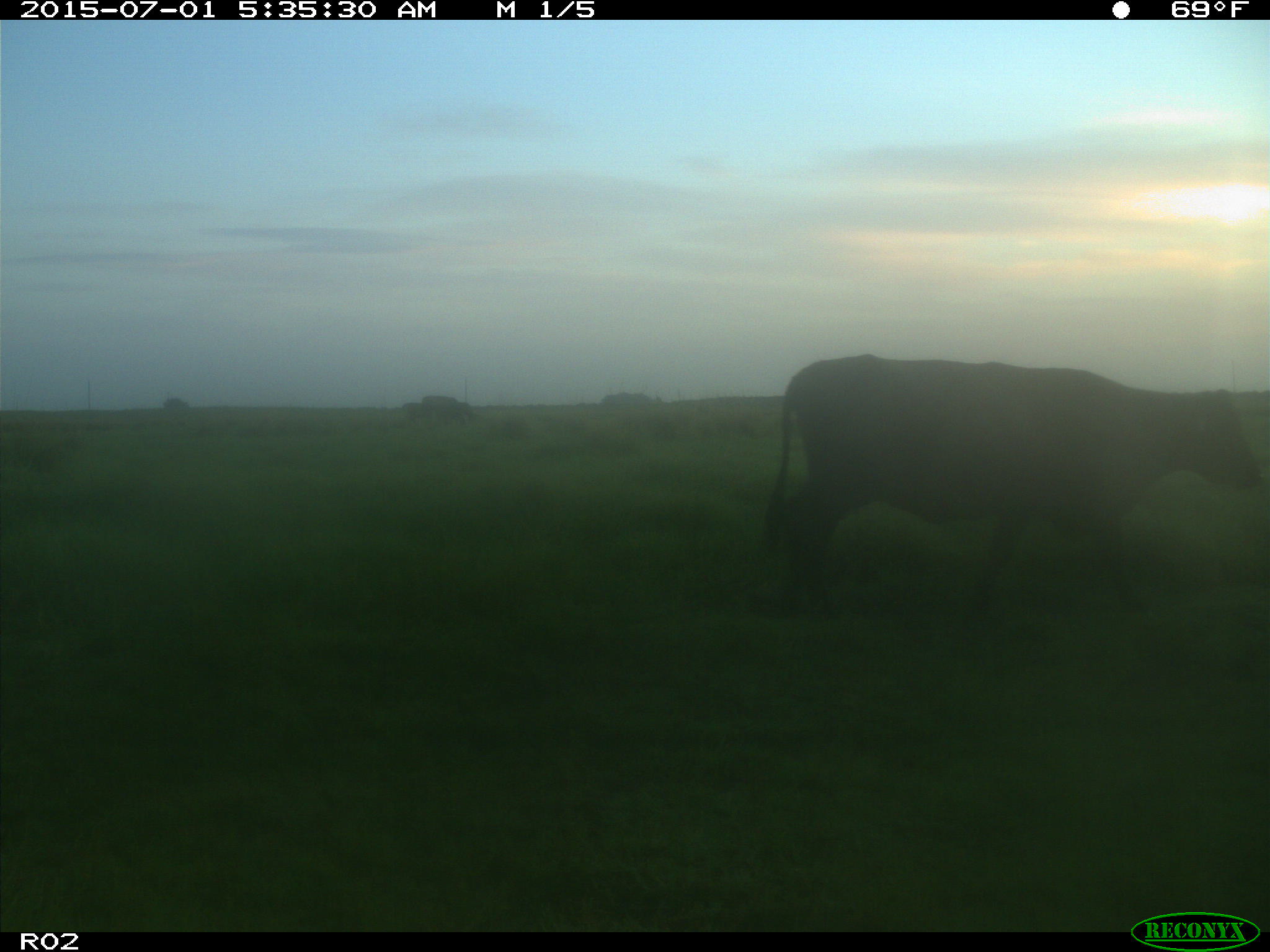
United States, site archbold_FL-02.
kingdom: Animalia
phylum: Chordata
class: Mammalia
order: Artiodactyla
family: Bovidae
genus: Bos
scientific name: Bos taurus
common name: domestic cow